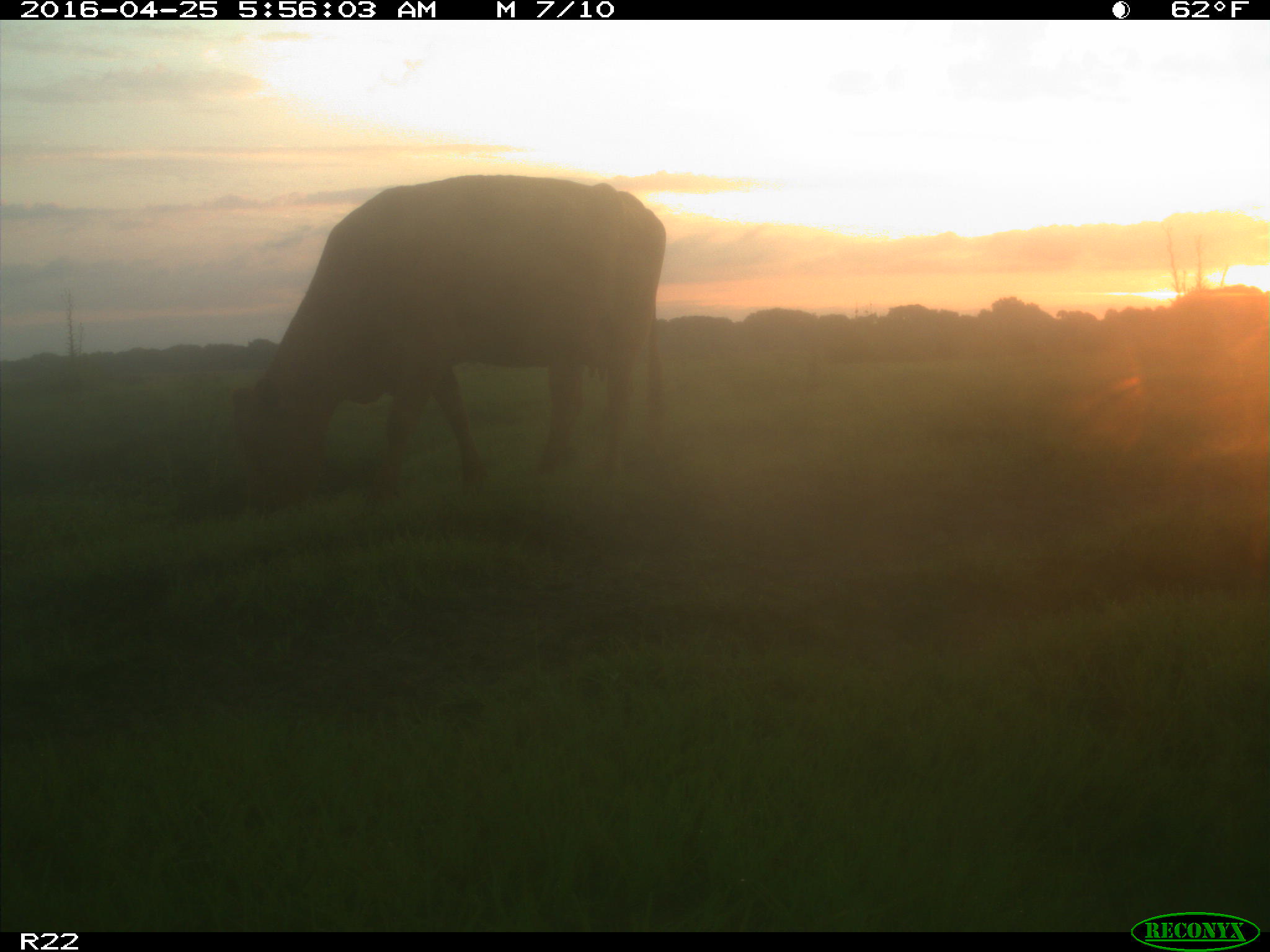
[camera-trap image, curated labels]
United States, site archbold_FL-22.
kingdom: Animalia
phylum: Chordata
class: Mammalia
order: Artiodactyla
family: Bovidae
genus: Bos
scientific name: Bos taurus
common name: domestic cow